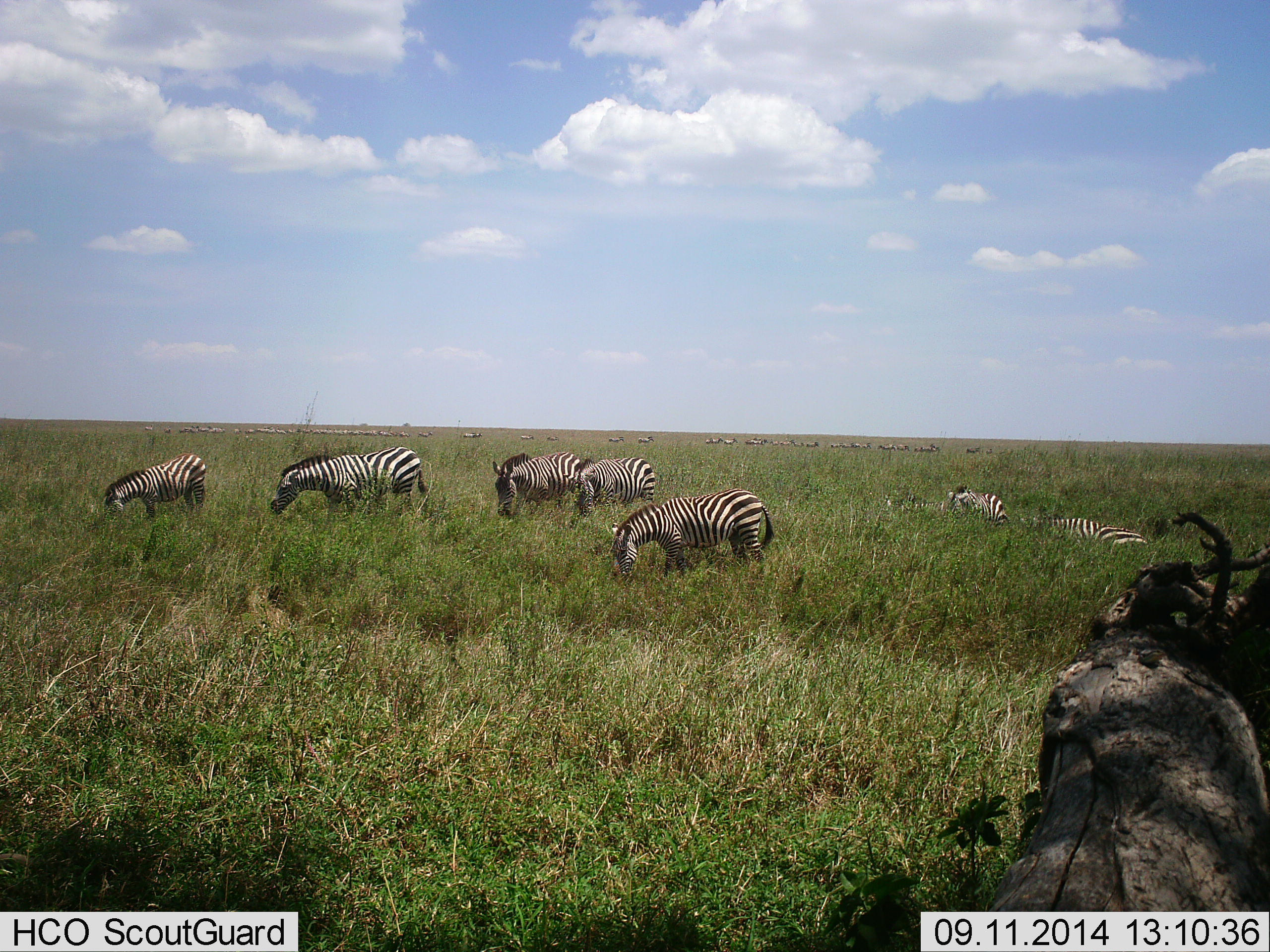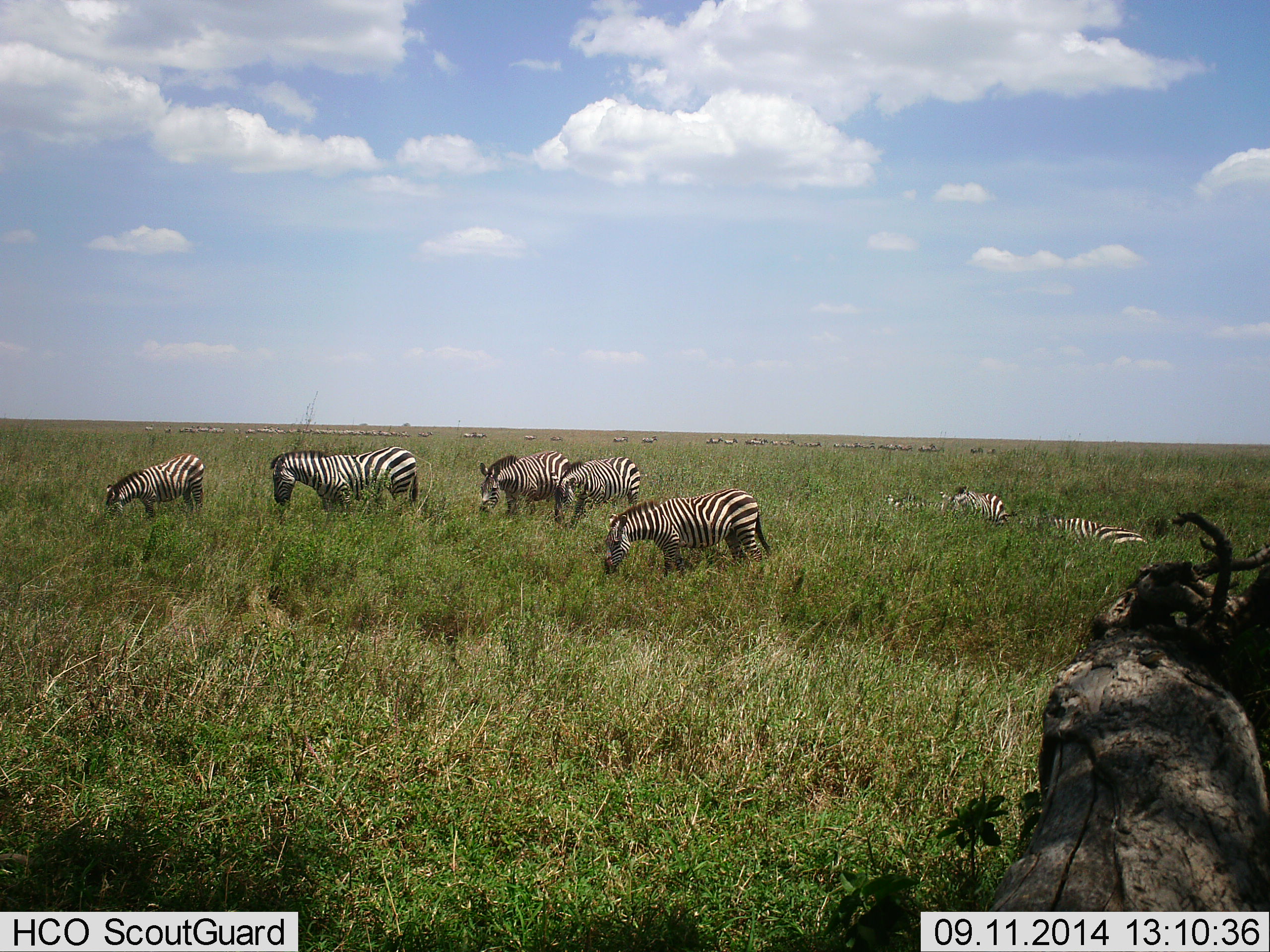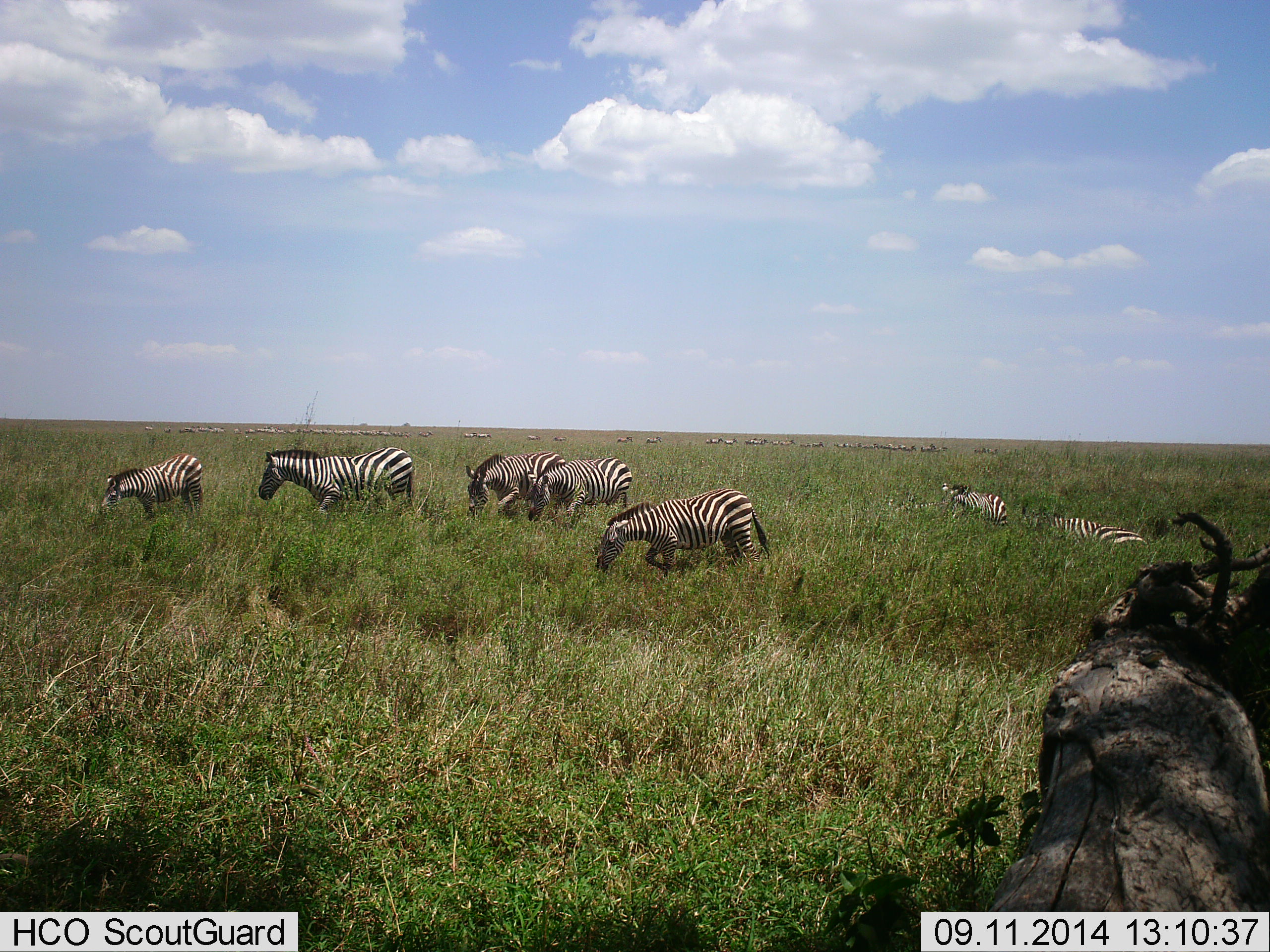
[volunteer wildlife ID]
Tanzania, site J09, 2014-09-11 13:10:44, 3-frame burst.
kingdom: Animalia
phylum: Chordata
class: Mammalia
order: Perissodactyla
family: Equidae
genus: Equus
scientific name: Equus quagga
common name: plains zebra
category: zebra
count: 10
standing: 45%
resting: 73%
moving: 55%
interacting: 0%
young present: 9%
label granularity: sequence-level